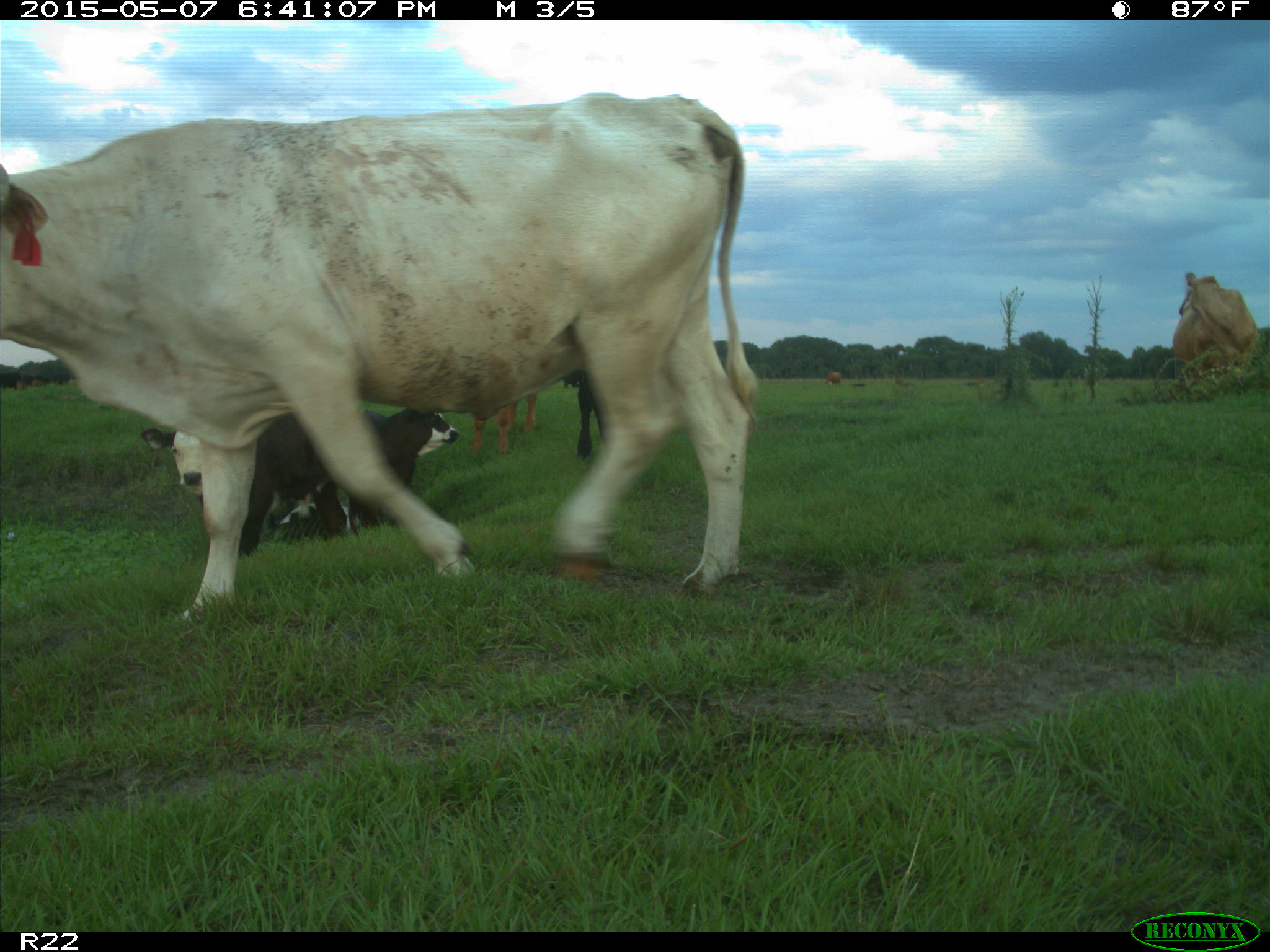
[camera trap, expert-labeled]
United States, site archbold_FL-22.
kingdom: Animalia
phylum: Chordata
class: Mammalia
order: Artiodactyla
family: Bovidae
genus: Bos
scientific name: Bos taurus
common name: domestic cow